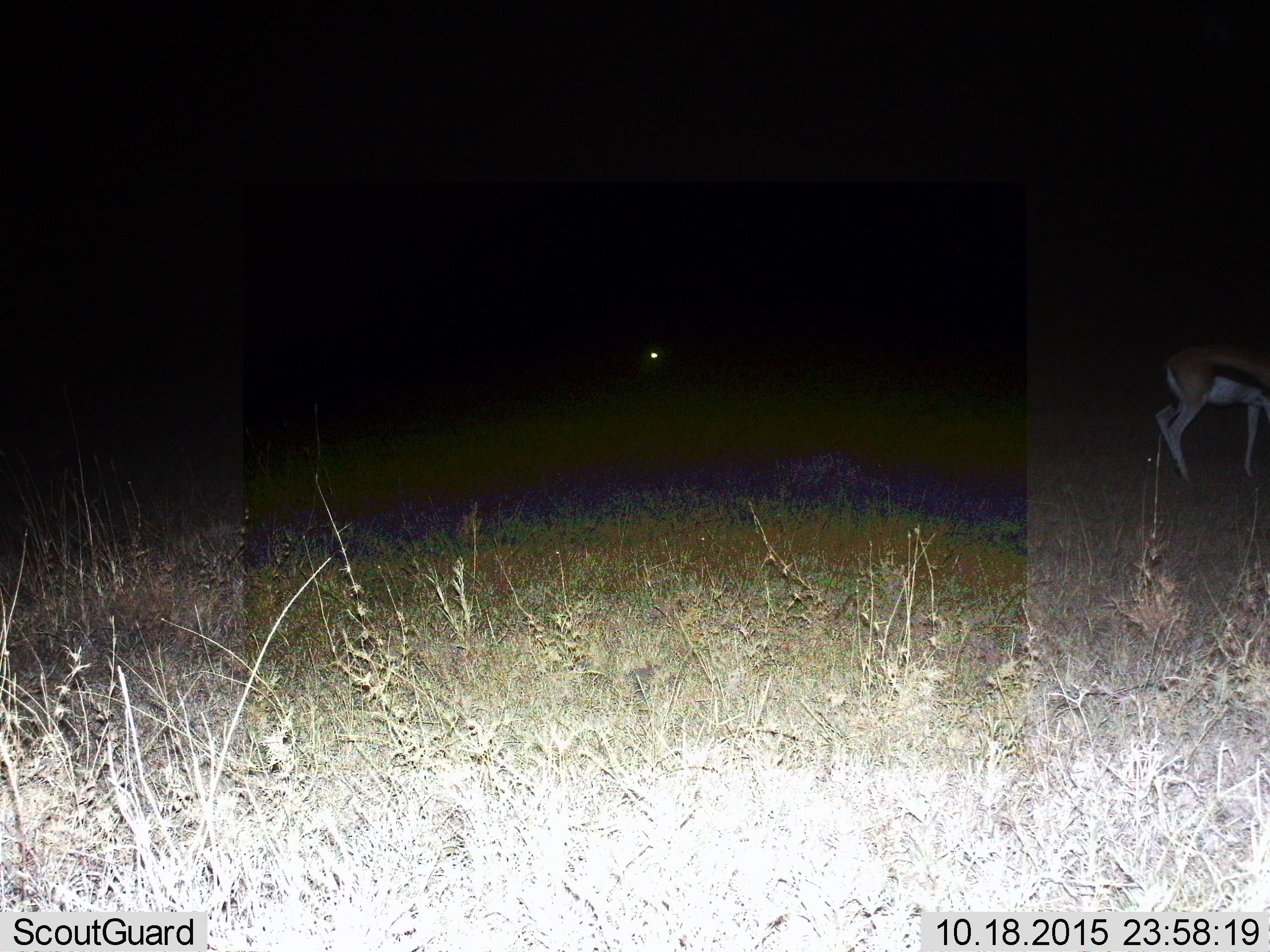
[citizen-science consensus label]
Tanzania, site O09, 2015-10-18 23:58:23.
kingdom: Animalia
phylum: Chordata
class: Mammalia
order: Artiodactyla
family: Bovidae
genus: Eudorcas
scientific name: Eudorcas thomsonii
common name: thomson's gazelle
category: gazellethomsons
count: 1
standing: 57%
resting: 0%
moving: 57%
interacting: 0%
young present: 0%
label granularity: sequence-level